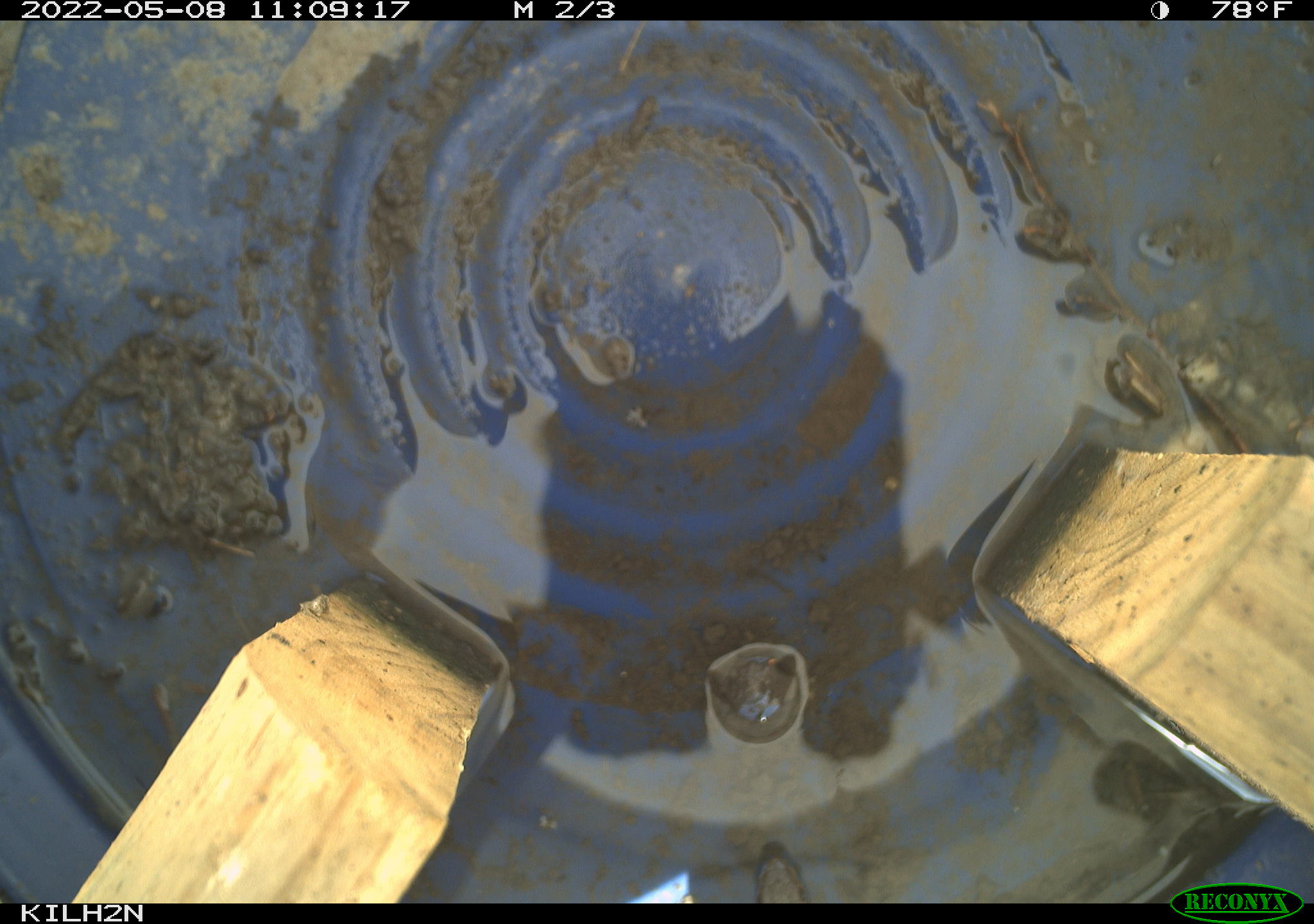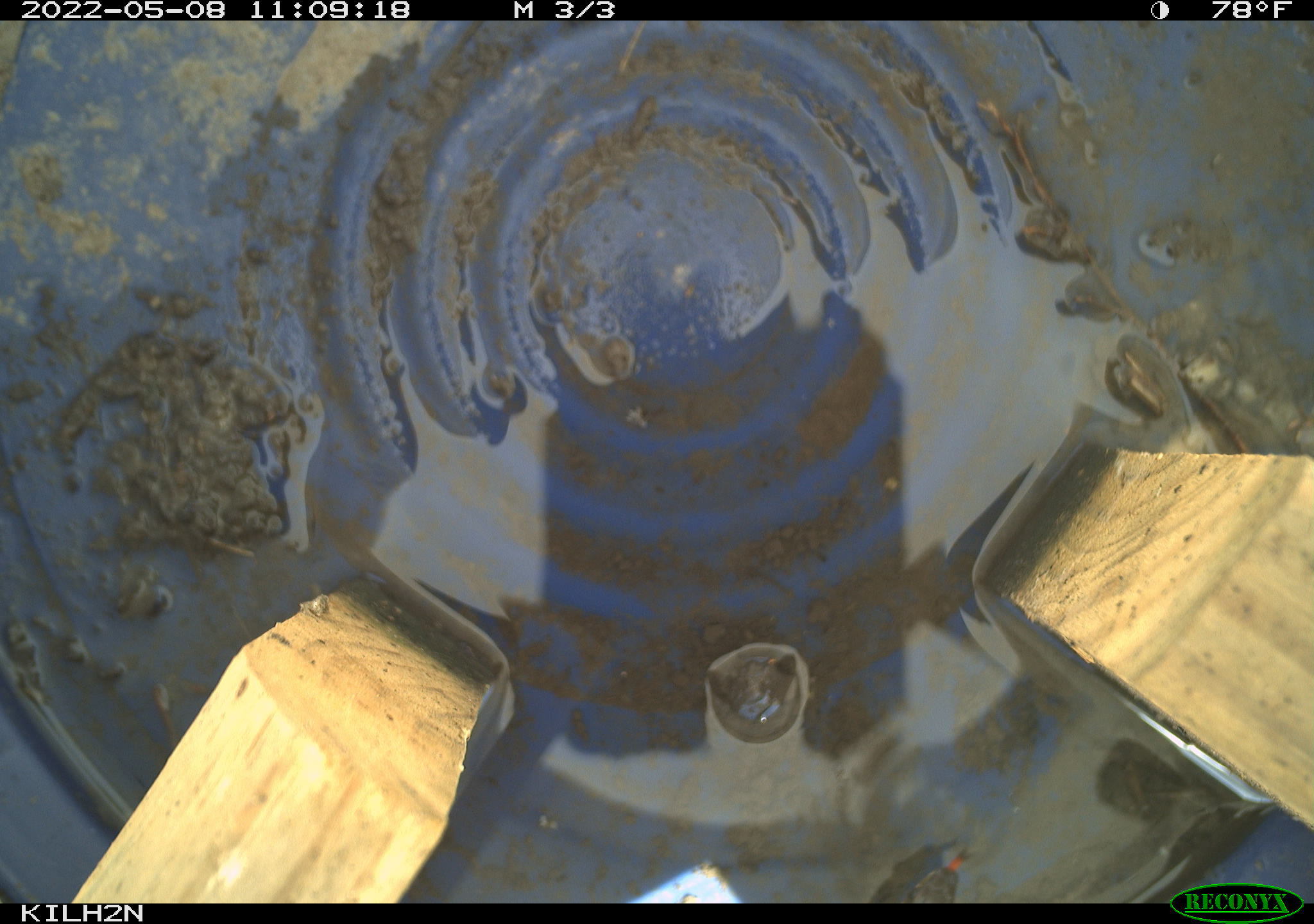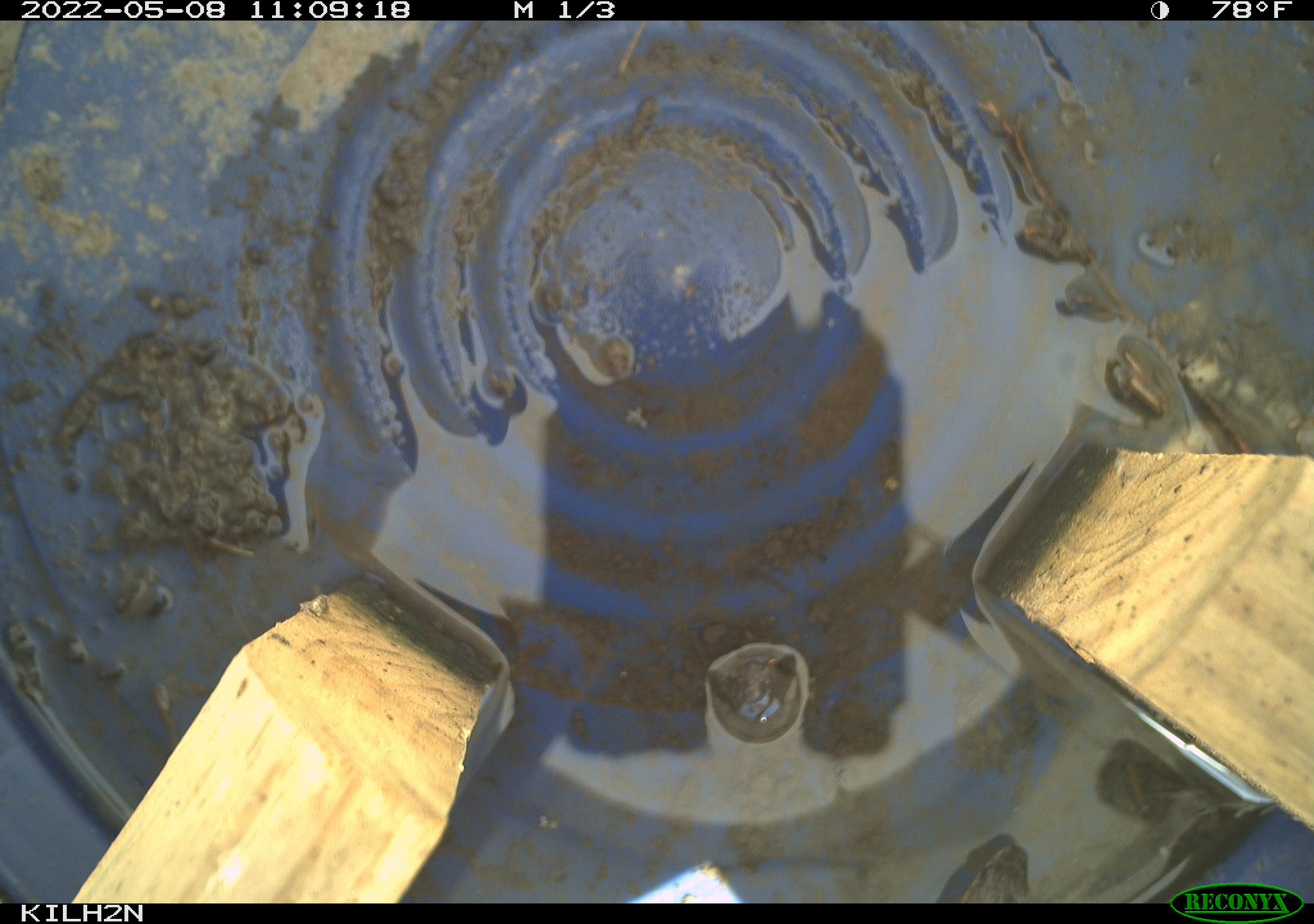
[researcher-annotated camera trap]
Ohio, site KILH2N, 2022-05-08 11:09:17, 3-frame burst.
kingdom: Animalia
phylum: Chordata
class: Reptilia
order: Squamata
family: Colubridae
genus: Thamnophis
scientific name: Thamnophis sirtalis sirtalis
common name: eastern gartersnake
Eastern gartersnake (Thamnophis sirtalis sirtalis).